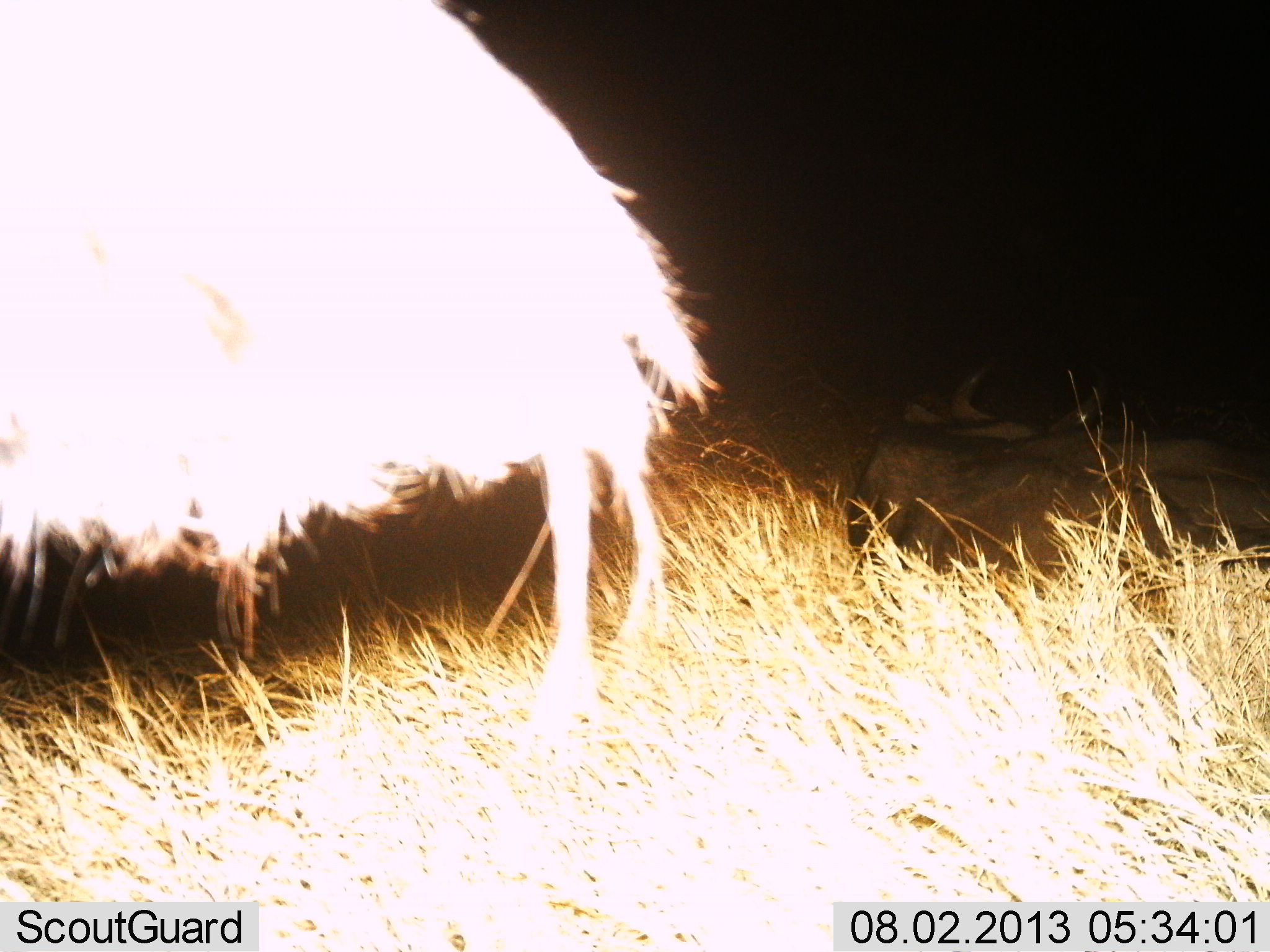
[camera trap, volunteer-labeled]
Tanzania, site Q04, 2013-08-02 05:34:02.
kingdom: Animalia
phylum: Chordata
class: Mammalia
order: Artiodactyla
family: Bovidae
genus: Connochaetes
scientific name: Connochaetes taurinus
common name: blue wildebeest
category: wildebeest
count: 2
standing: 20%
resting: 100%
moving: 0%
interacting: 0%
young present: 0%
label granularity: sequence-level